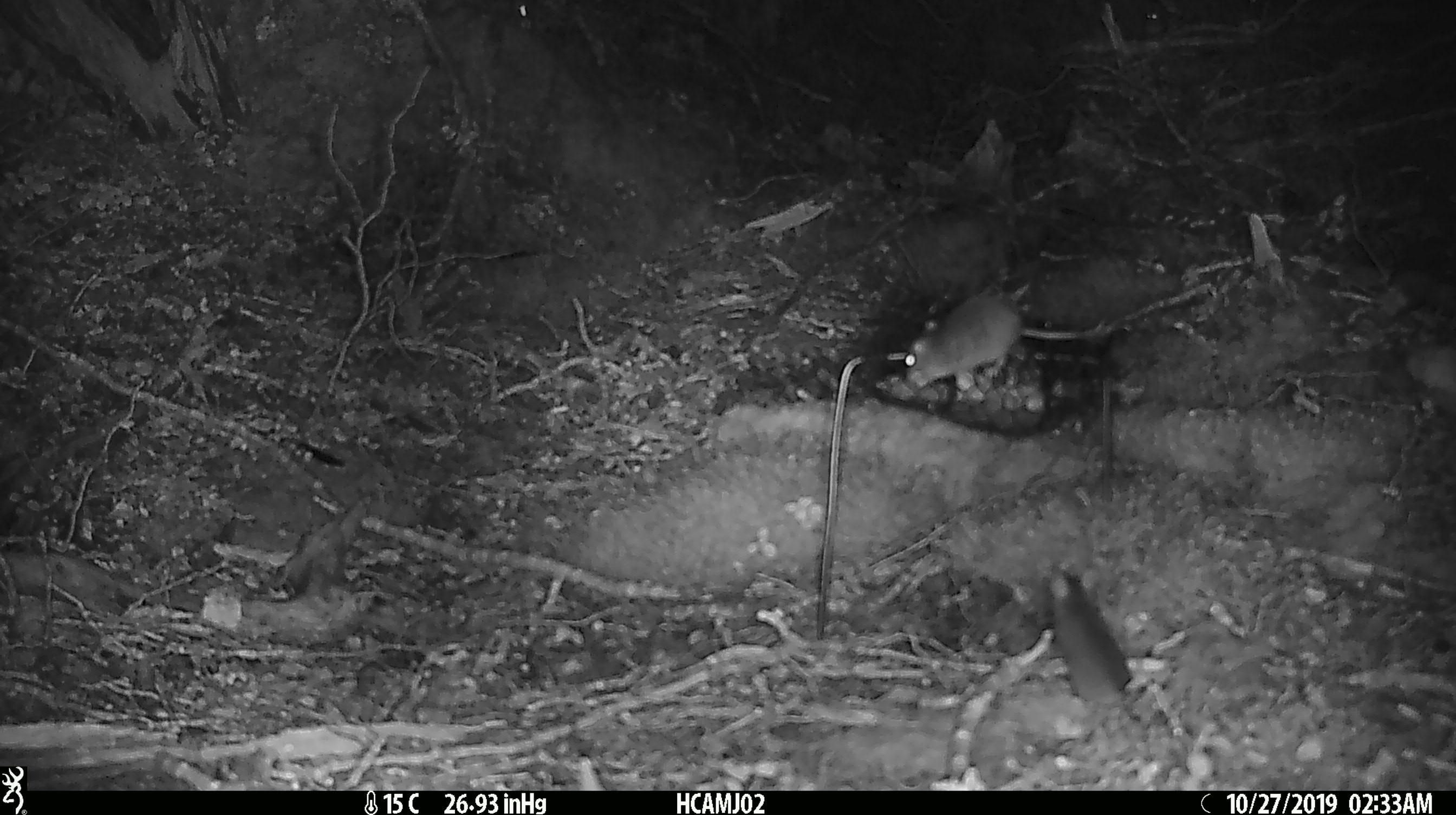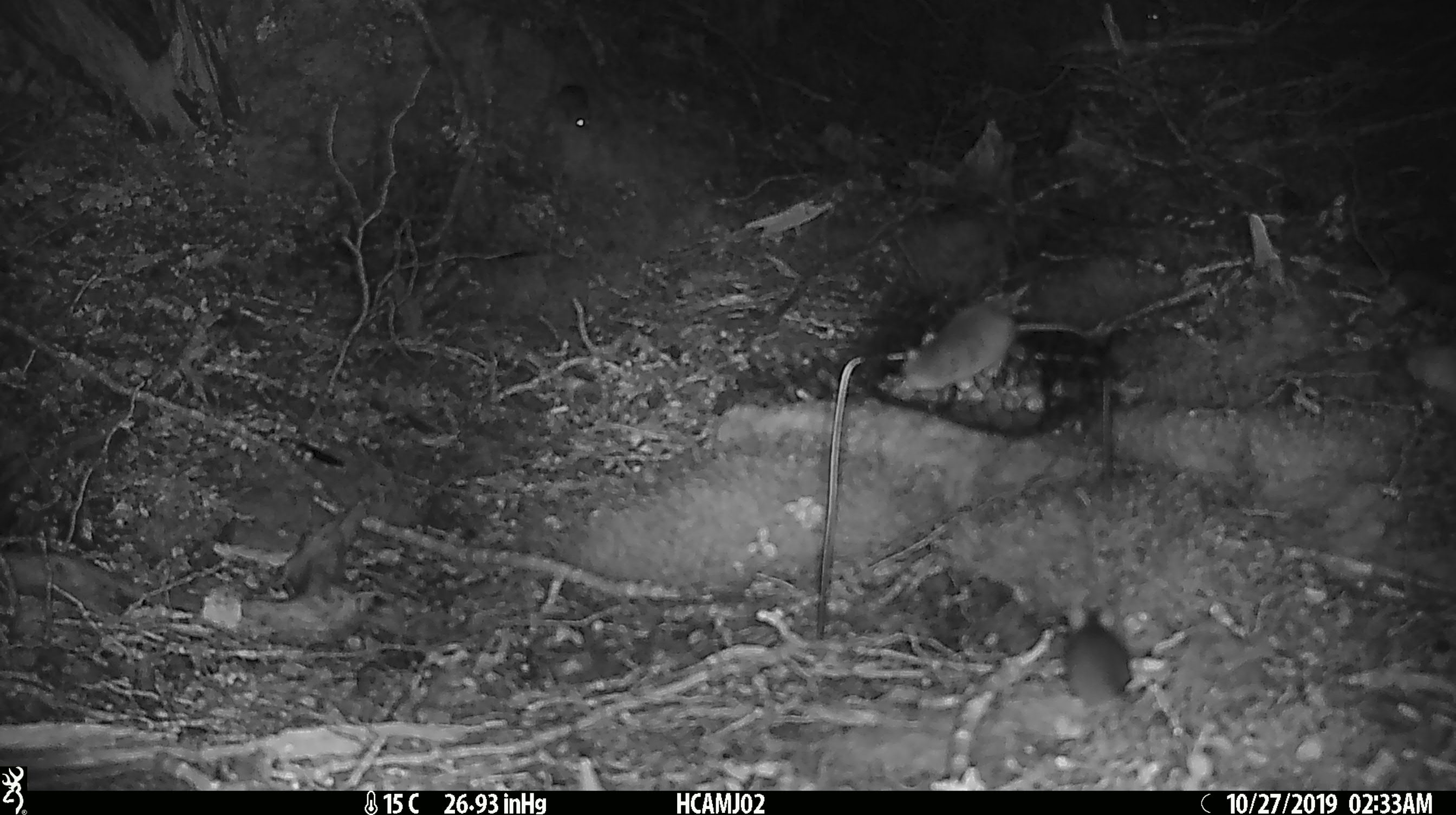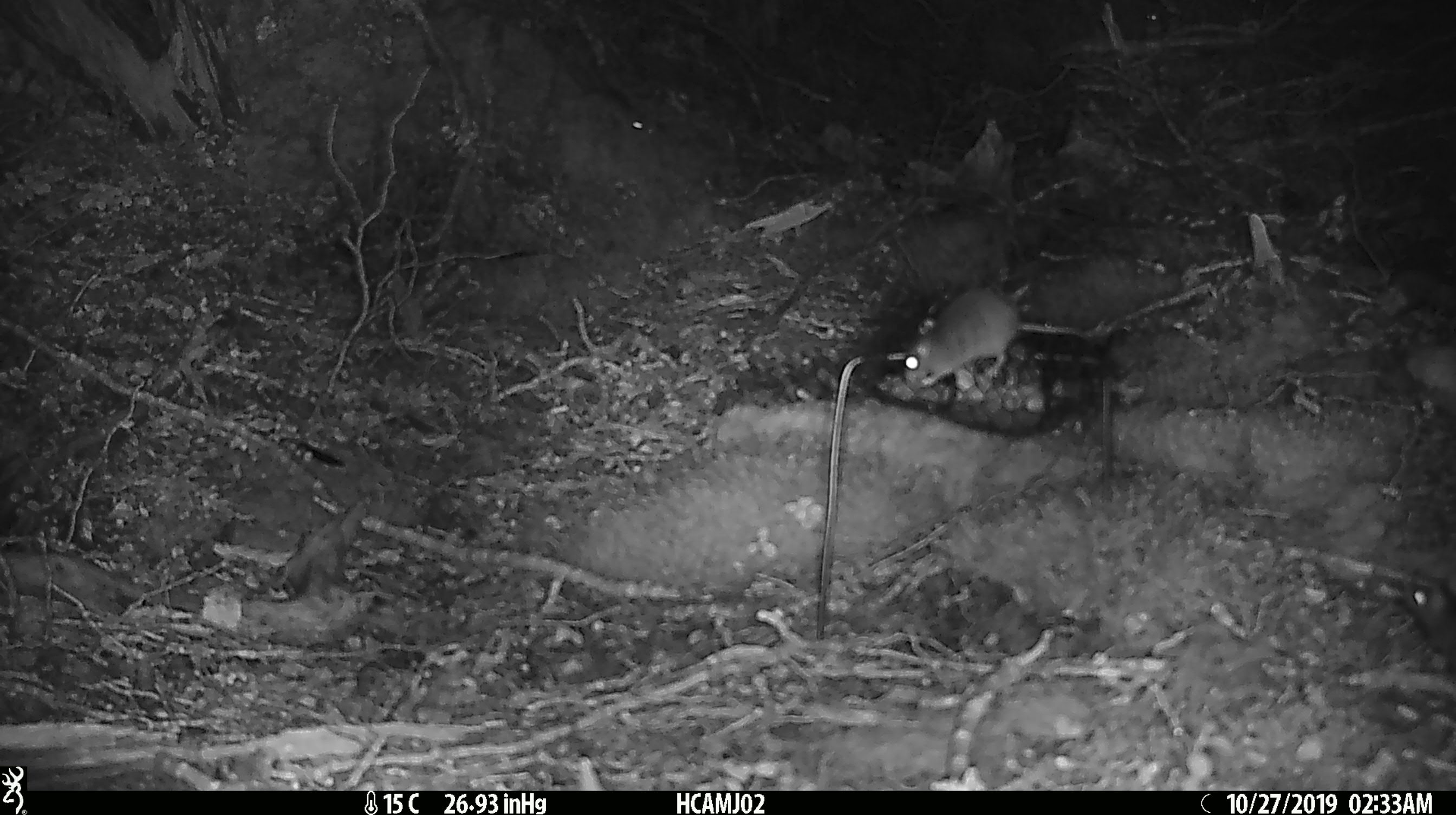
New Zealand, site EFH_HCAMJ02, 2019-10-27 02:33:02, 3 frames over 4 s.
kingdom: Animalia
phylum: Chordata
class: Mammalia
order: Rodentia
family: Muridae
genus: Mus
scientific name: Mus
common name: mouse